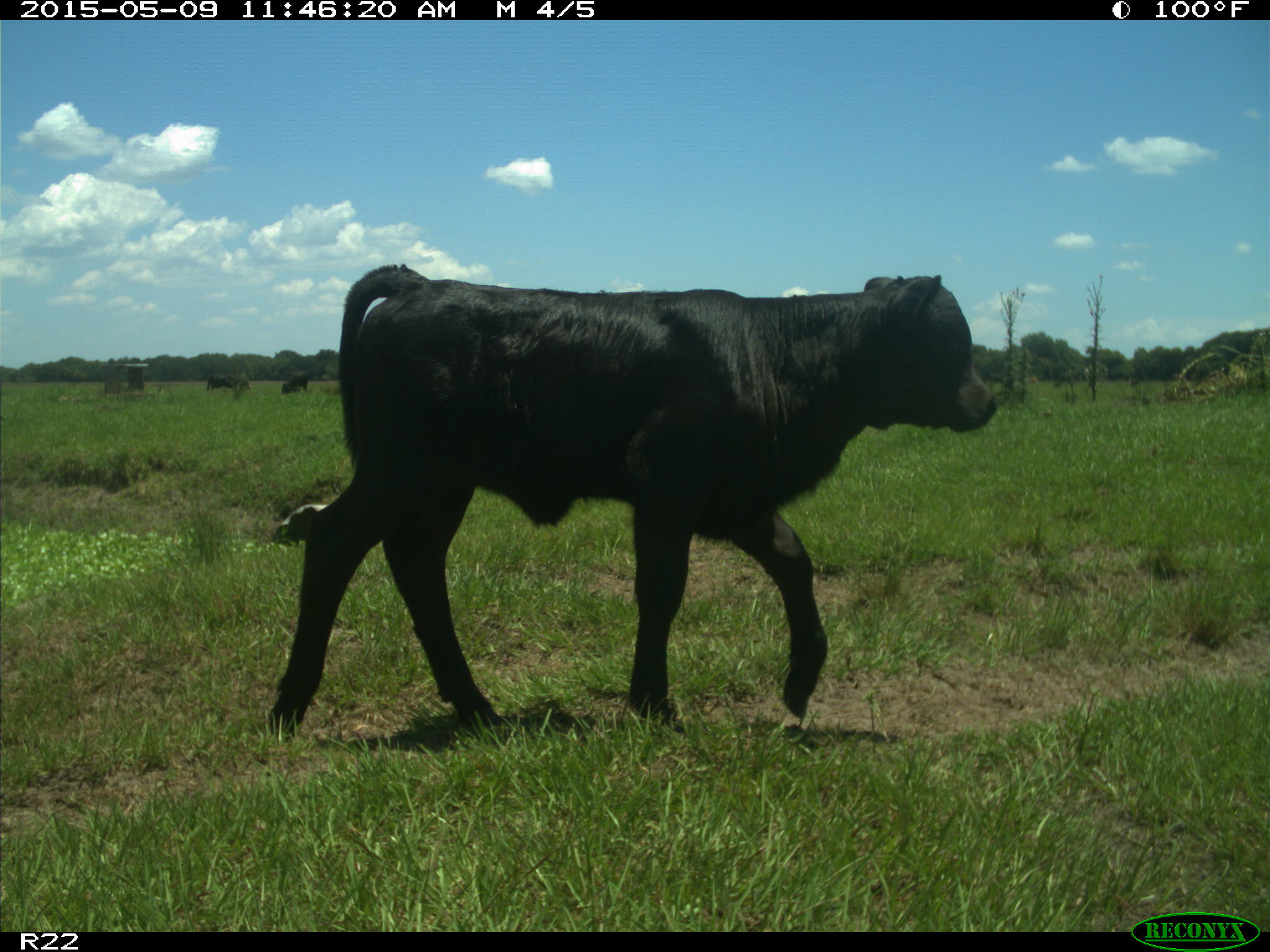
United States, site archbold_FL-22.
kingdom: Animalia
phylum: Chordata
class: Mammalia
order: Artiodactyla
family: Bovidae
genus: Bos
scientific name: Bos taurus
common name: domestic cow